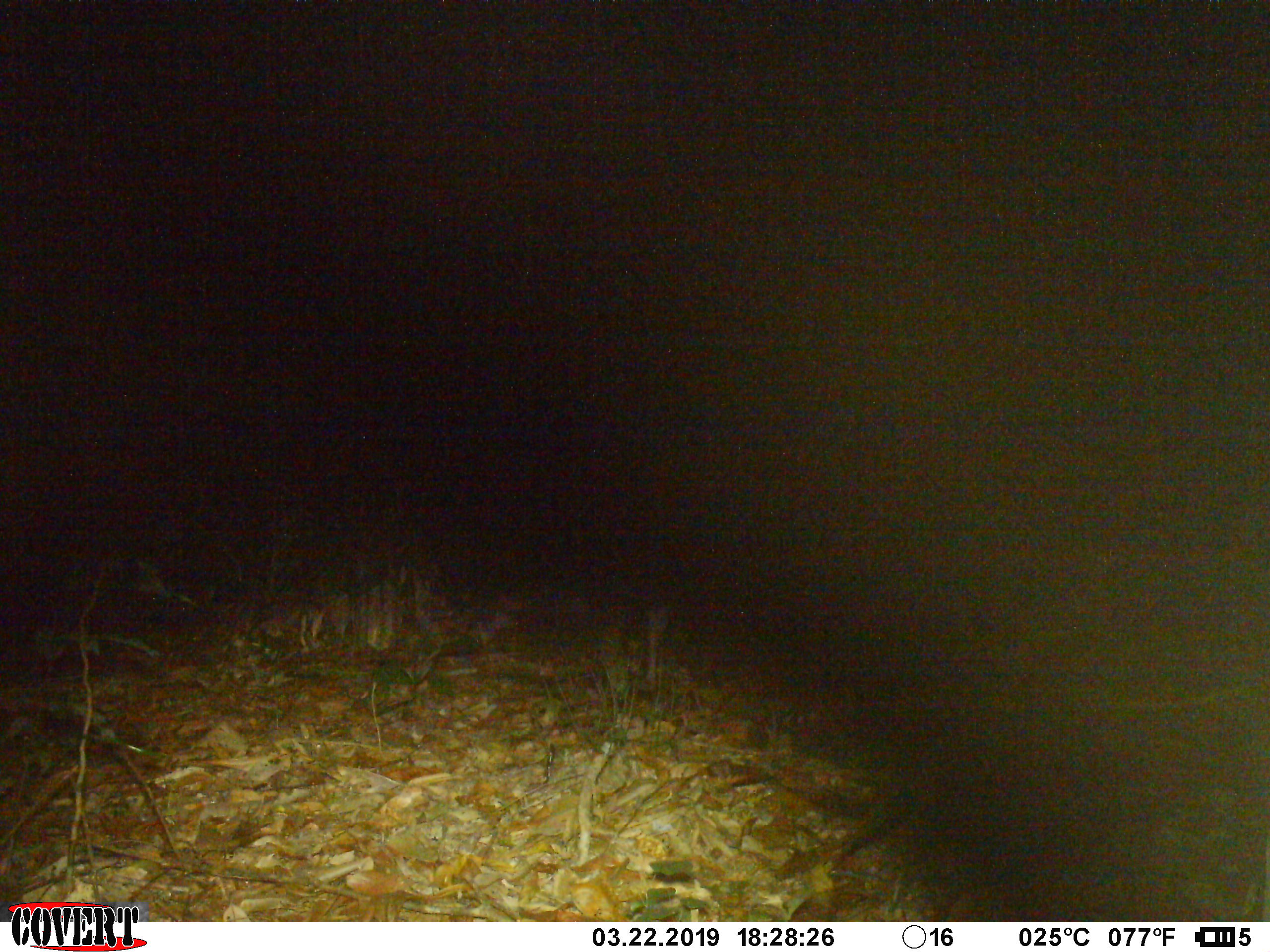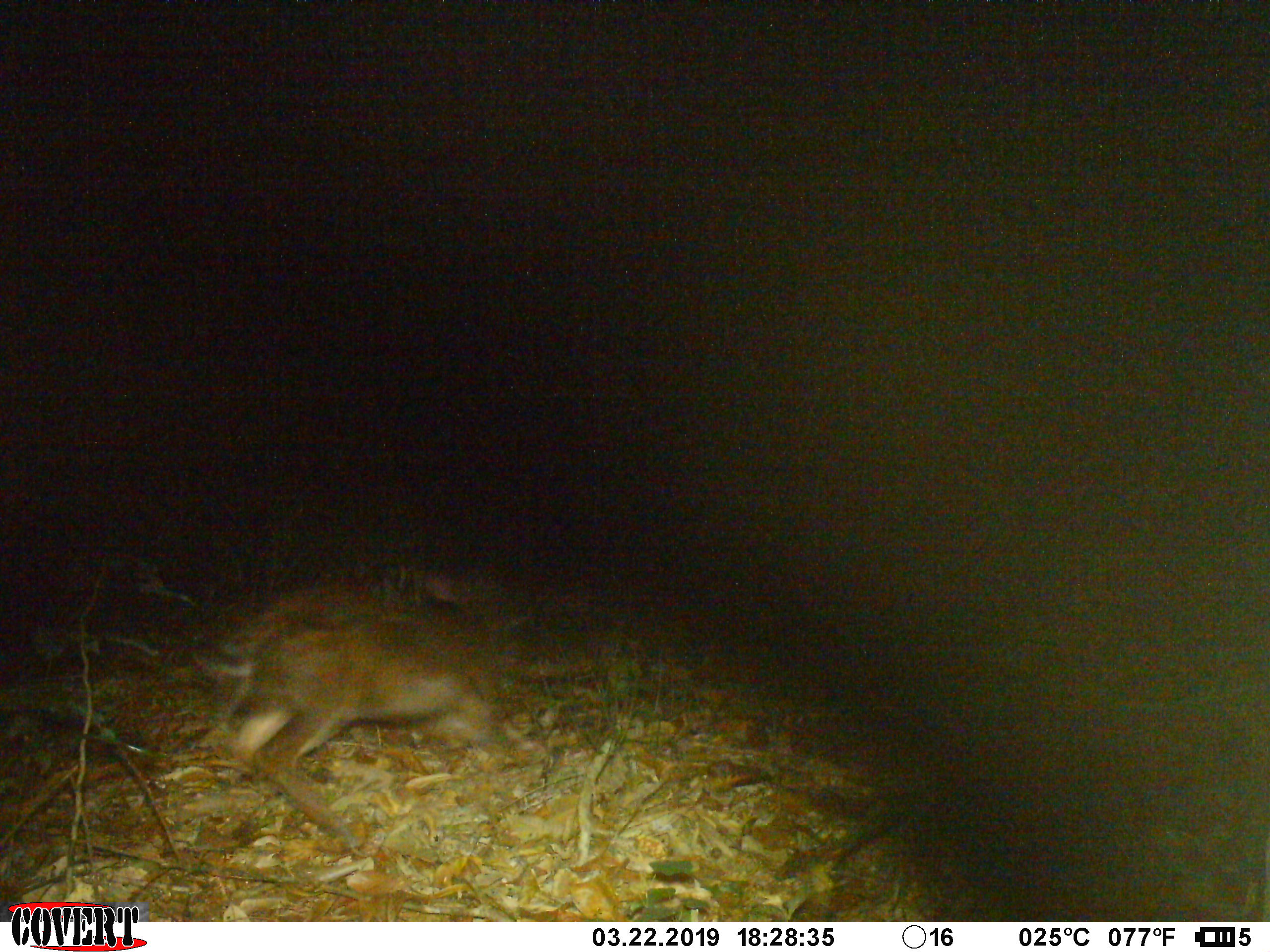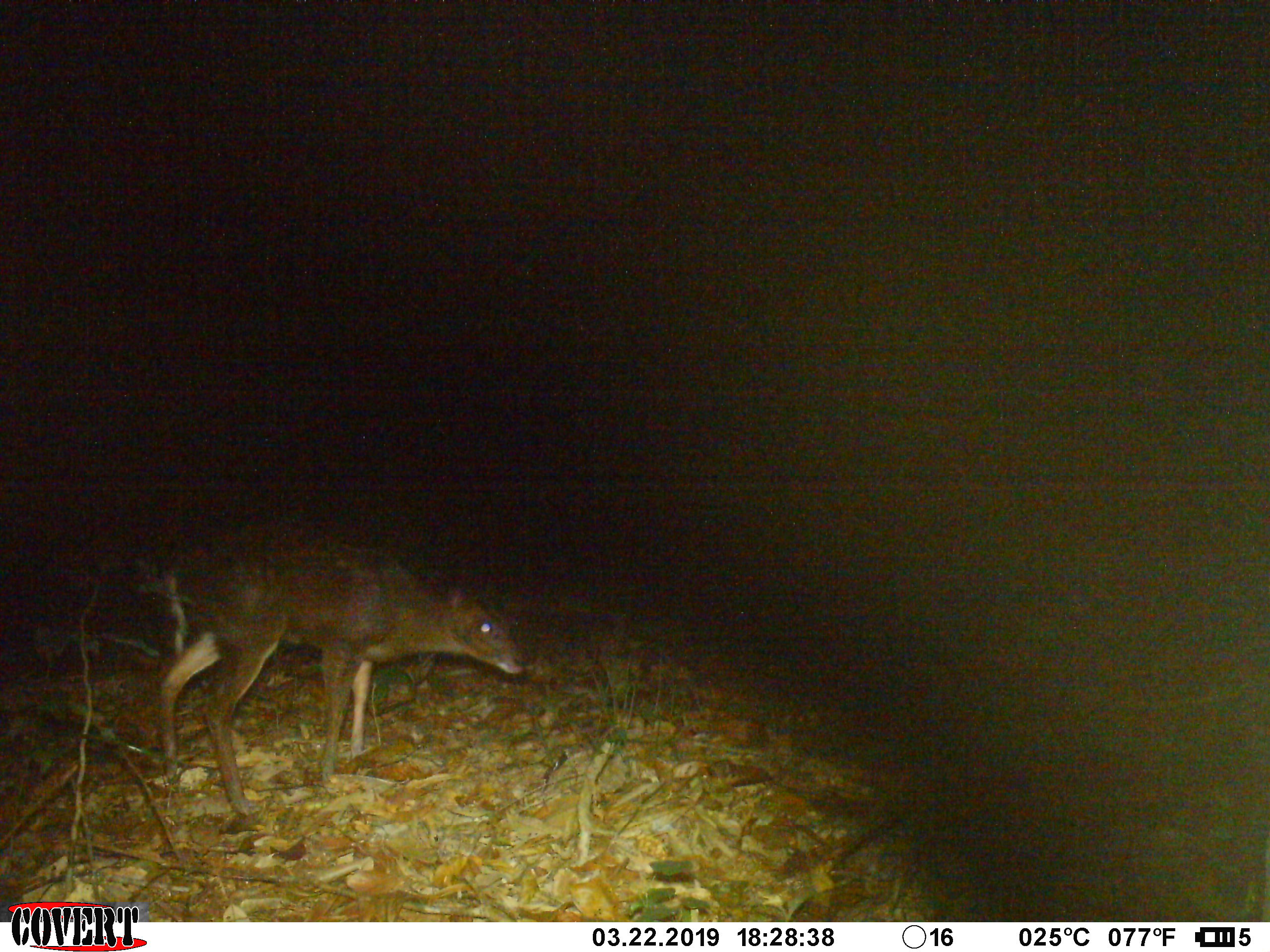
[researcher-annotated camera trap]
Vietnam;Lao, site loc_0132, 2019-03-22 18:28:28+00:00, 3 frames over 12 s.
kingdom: Animalia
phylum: Chordata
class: Mammalia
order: Artiodactyla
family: Cervidae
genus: Muntiacus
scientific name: Muntiacus rooseveltorum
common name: roosevelt's muntjac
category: roosevelts muntjac group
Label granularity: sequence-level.